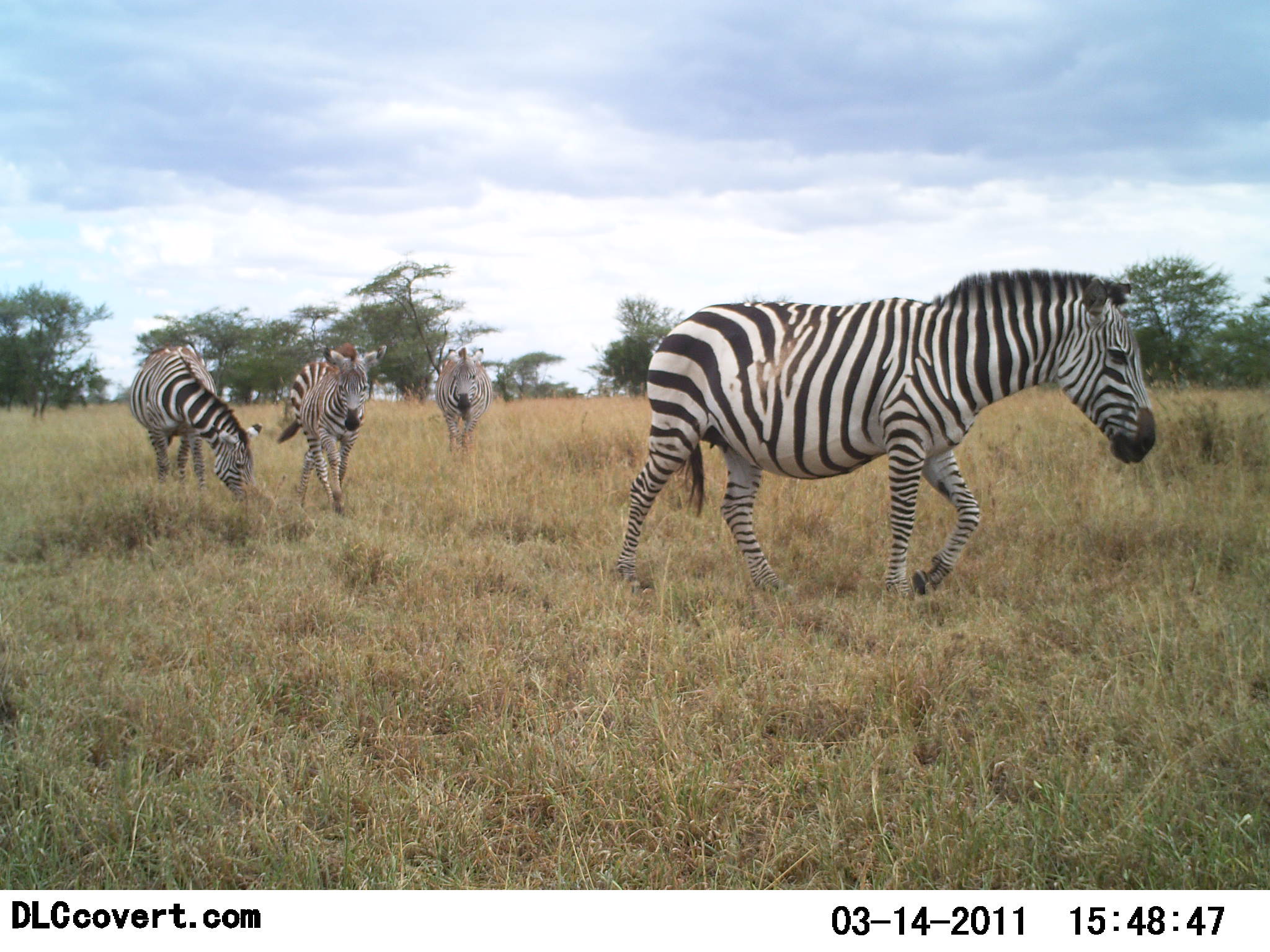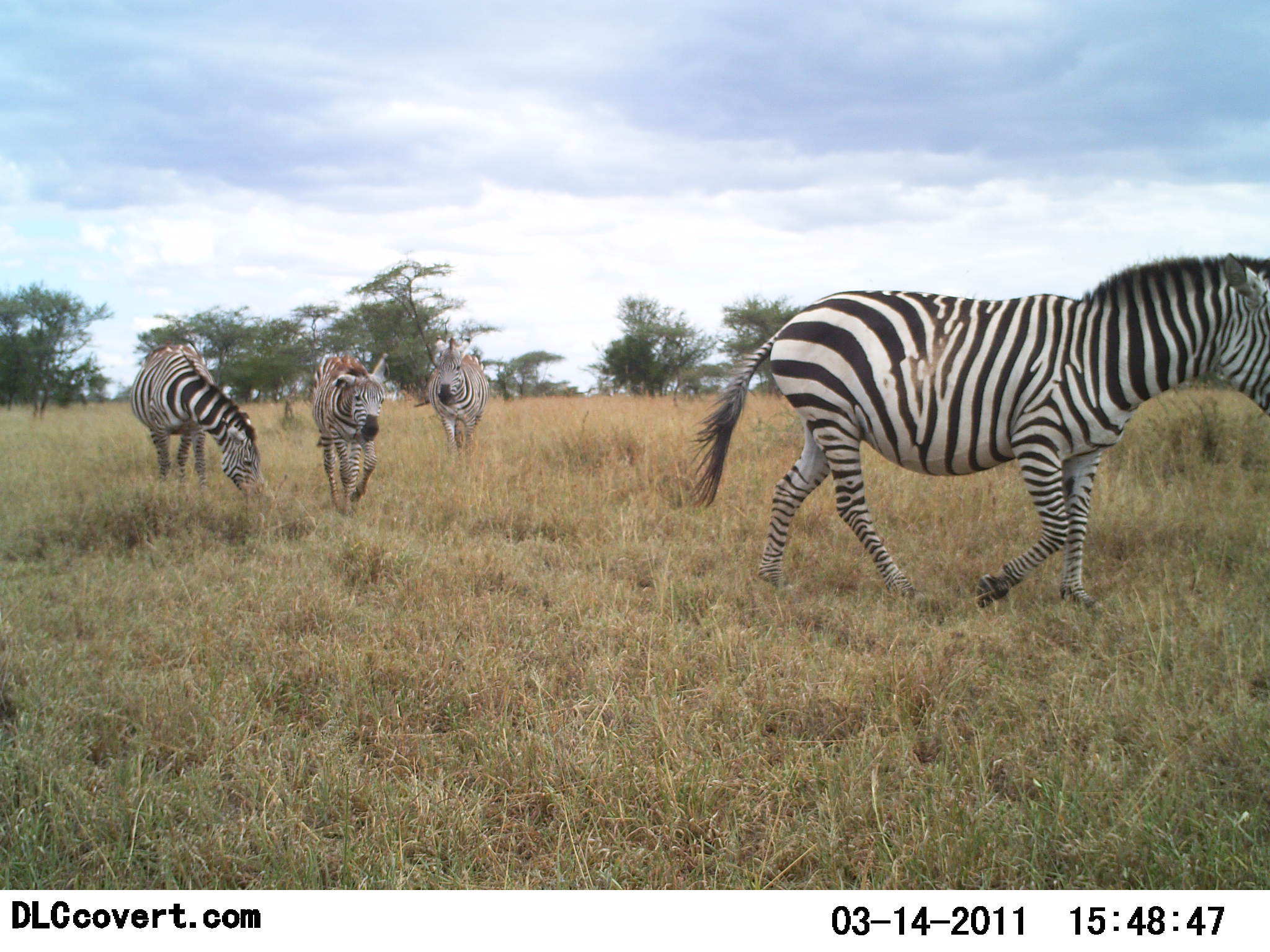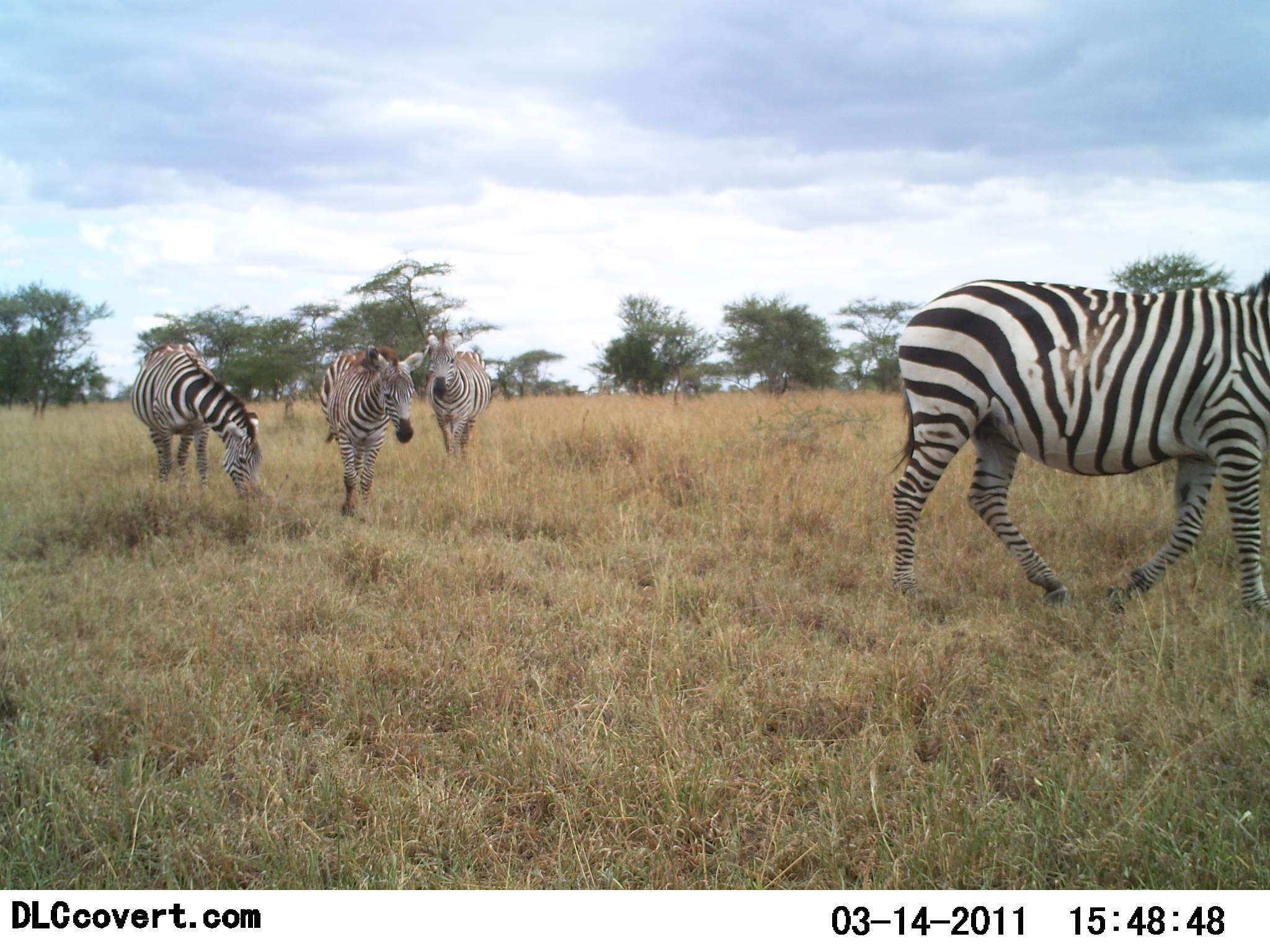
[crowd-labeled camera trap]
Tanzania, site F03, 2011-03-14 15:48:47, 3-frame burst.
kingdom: Animalia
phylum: Chordata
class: Mammalia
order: Perissodactyla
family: Equidae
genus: Equus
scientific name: Equus quagga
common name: plains zebra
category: zebra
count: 4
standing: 15%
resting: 0%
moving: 100%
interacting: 0%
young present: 0%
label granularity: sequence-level